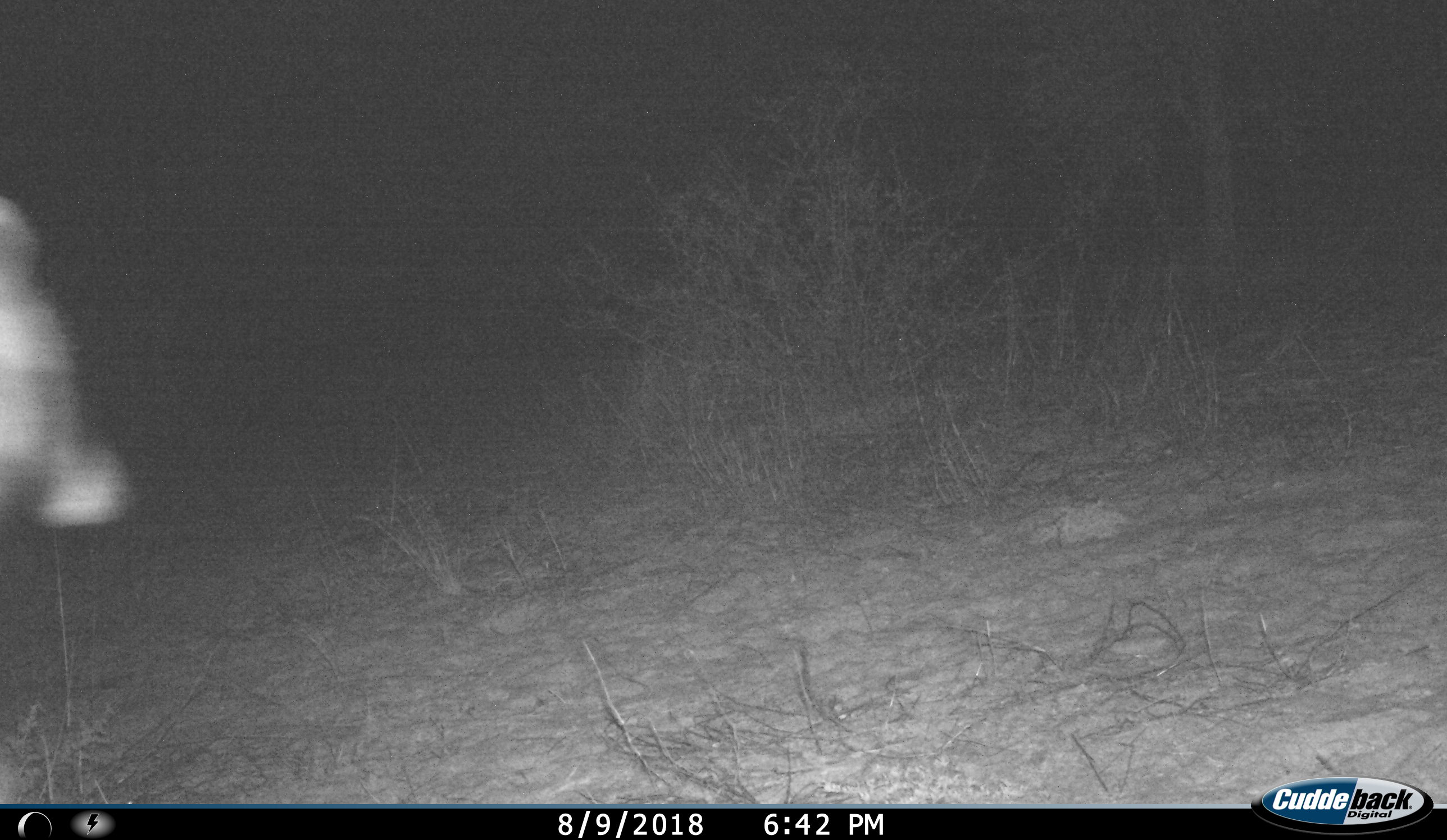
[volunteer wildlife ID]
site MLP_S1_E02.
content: unidentified animal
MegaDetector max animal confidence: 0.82